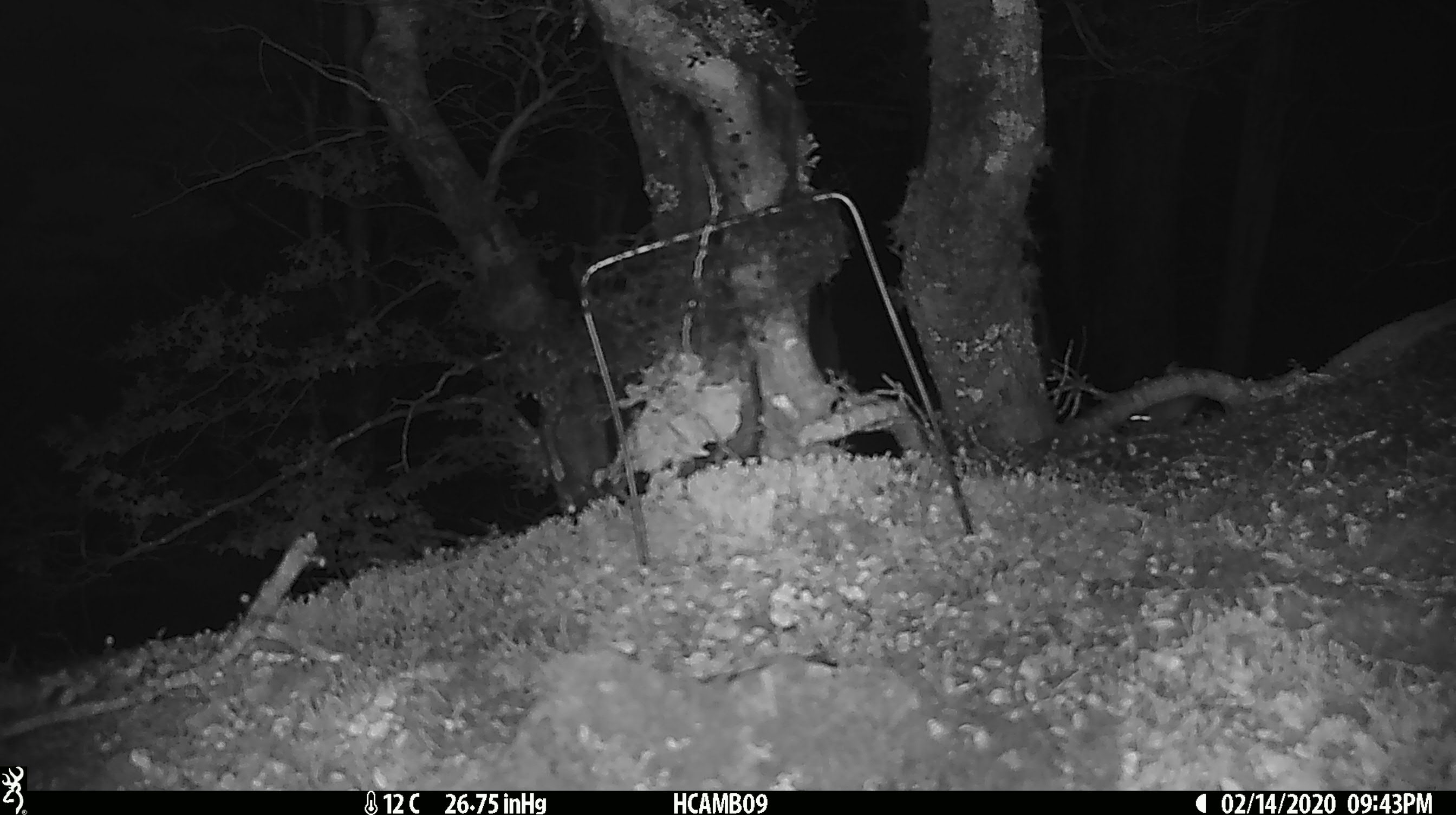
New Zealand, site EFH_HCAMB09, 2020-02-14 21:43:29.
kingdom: Animalia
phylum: Chordata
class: Mammalia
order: Rodentia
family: Muridae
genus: Mus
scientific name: Mus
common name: mouse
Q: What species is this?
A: Mouse (Mus).